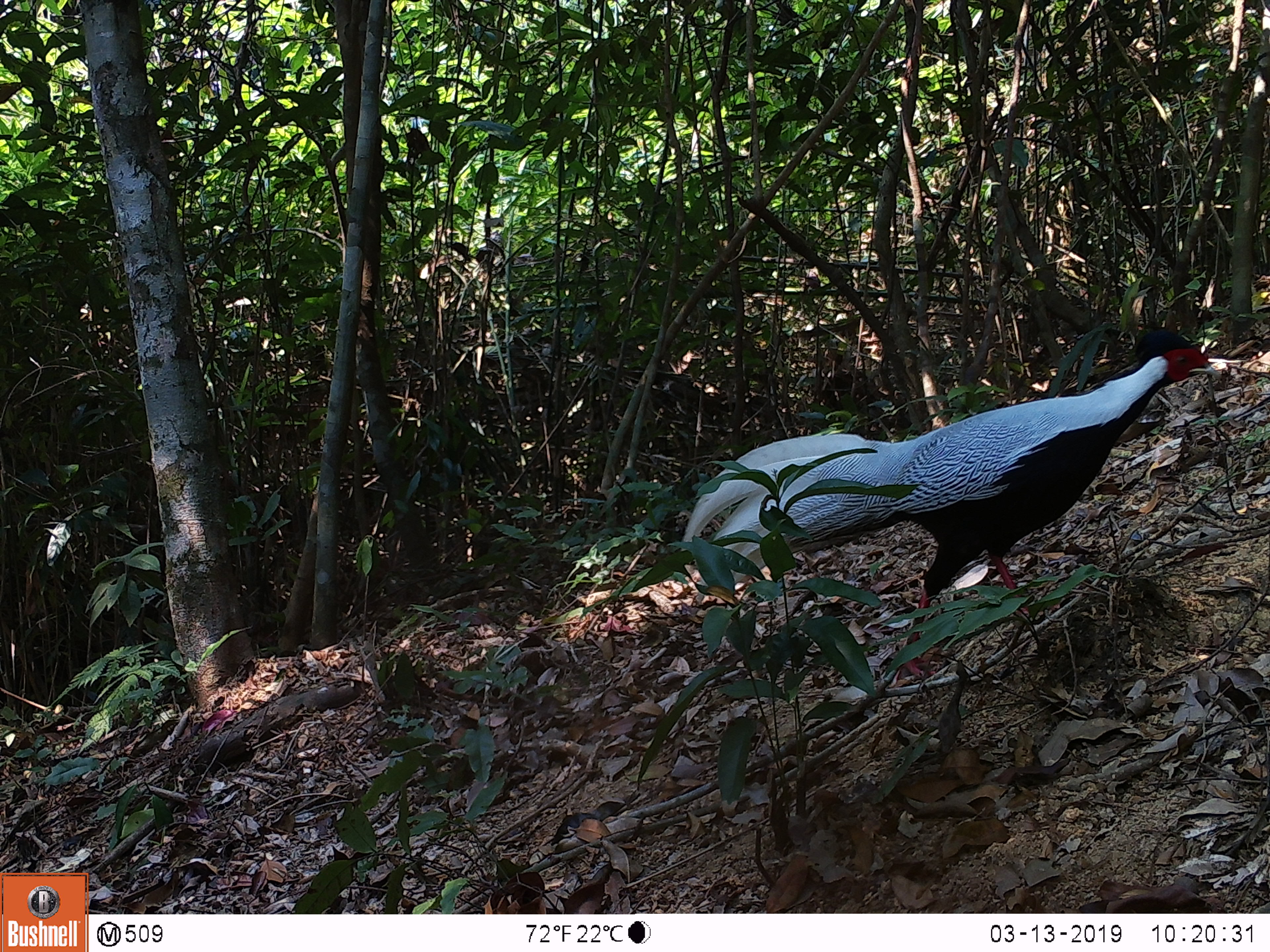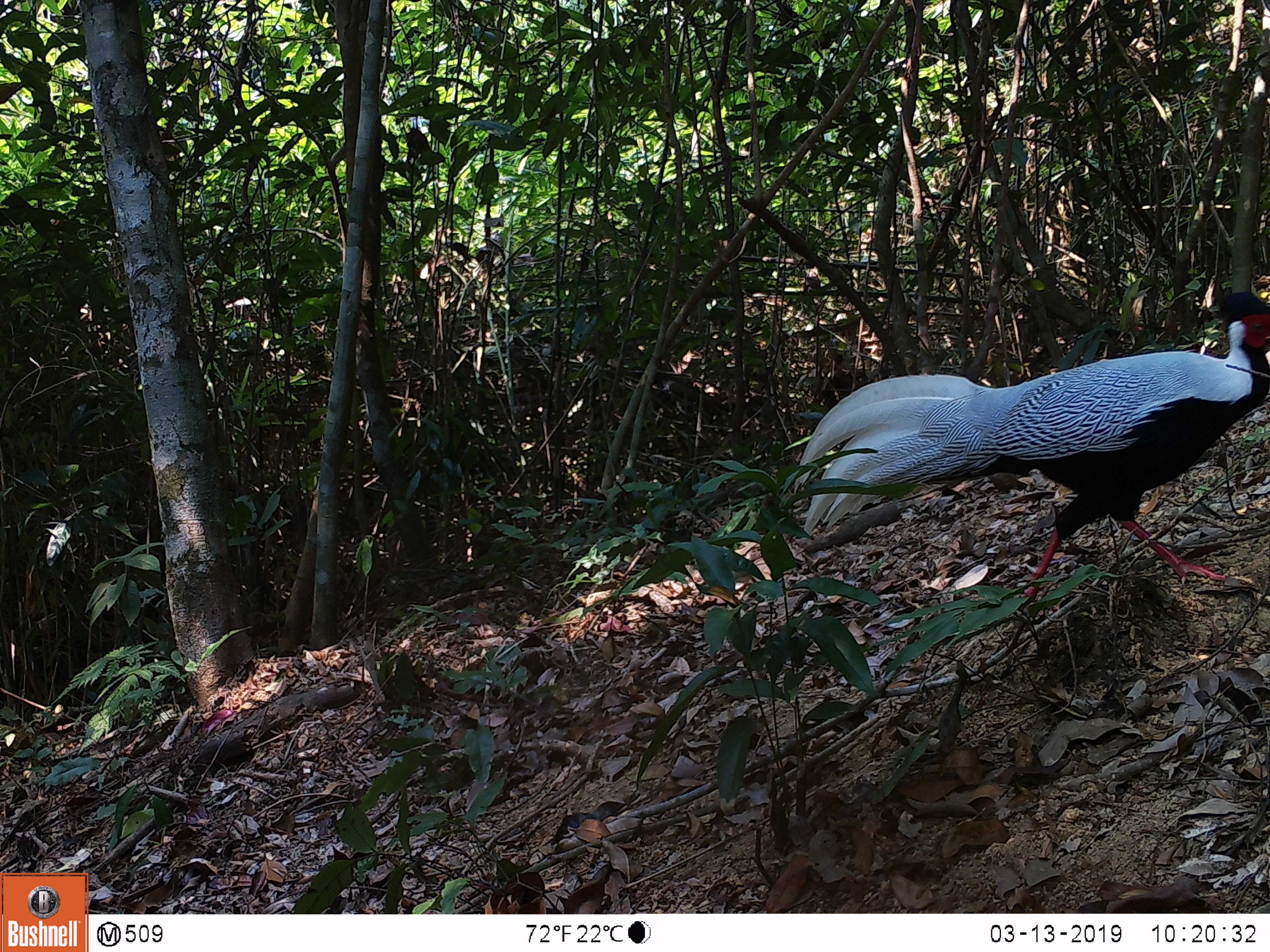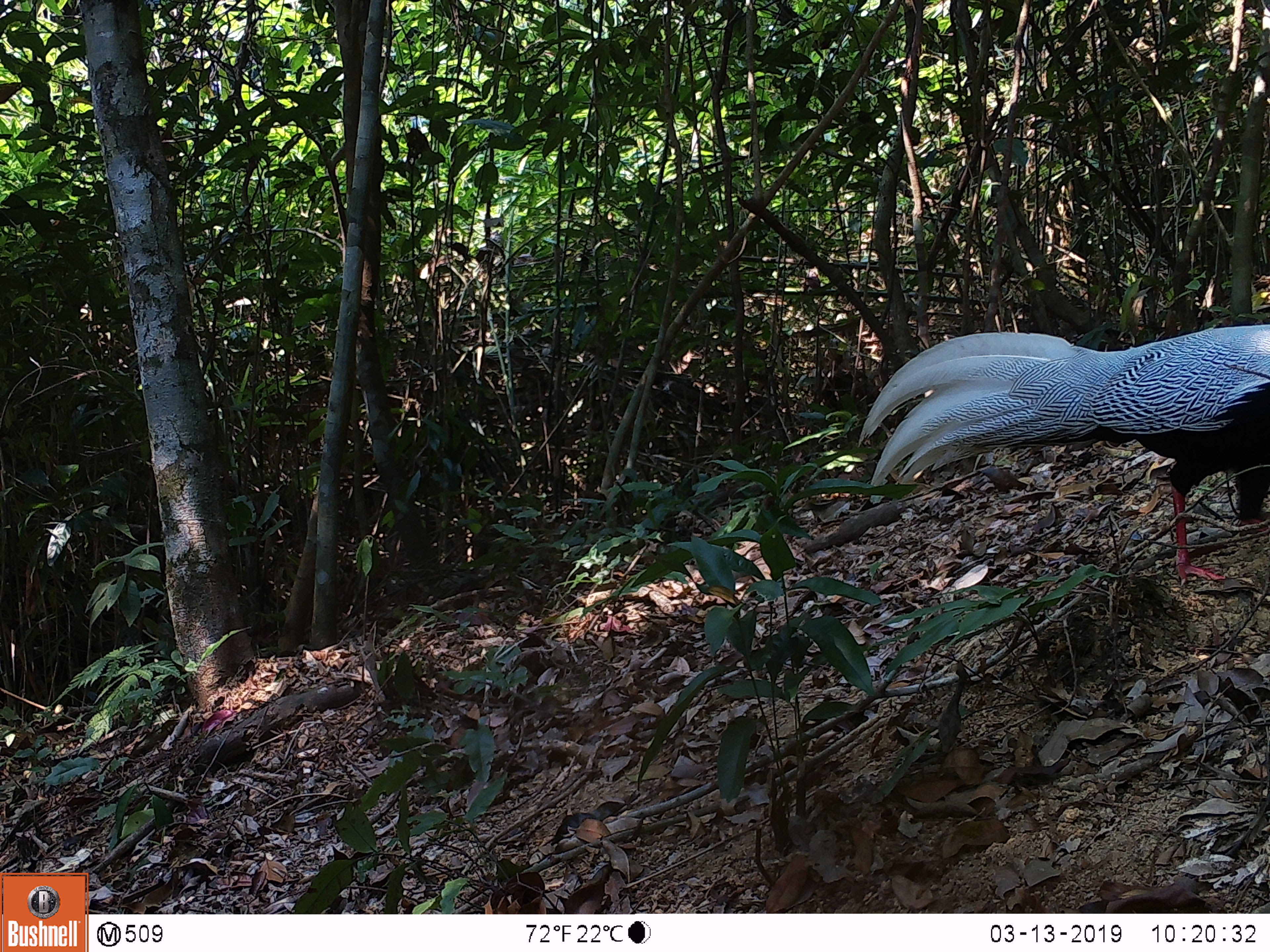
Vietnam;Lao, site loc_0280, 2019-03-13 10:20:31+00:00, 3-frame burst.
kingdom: Animalia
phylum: Chordata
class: Aves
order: Galliformes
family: Phasianidae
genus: Lophura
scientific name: Lophura nycthemera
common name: silver pheasant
Silver pheasant (Lophura nycthemera). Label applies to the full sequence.